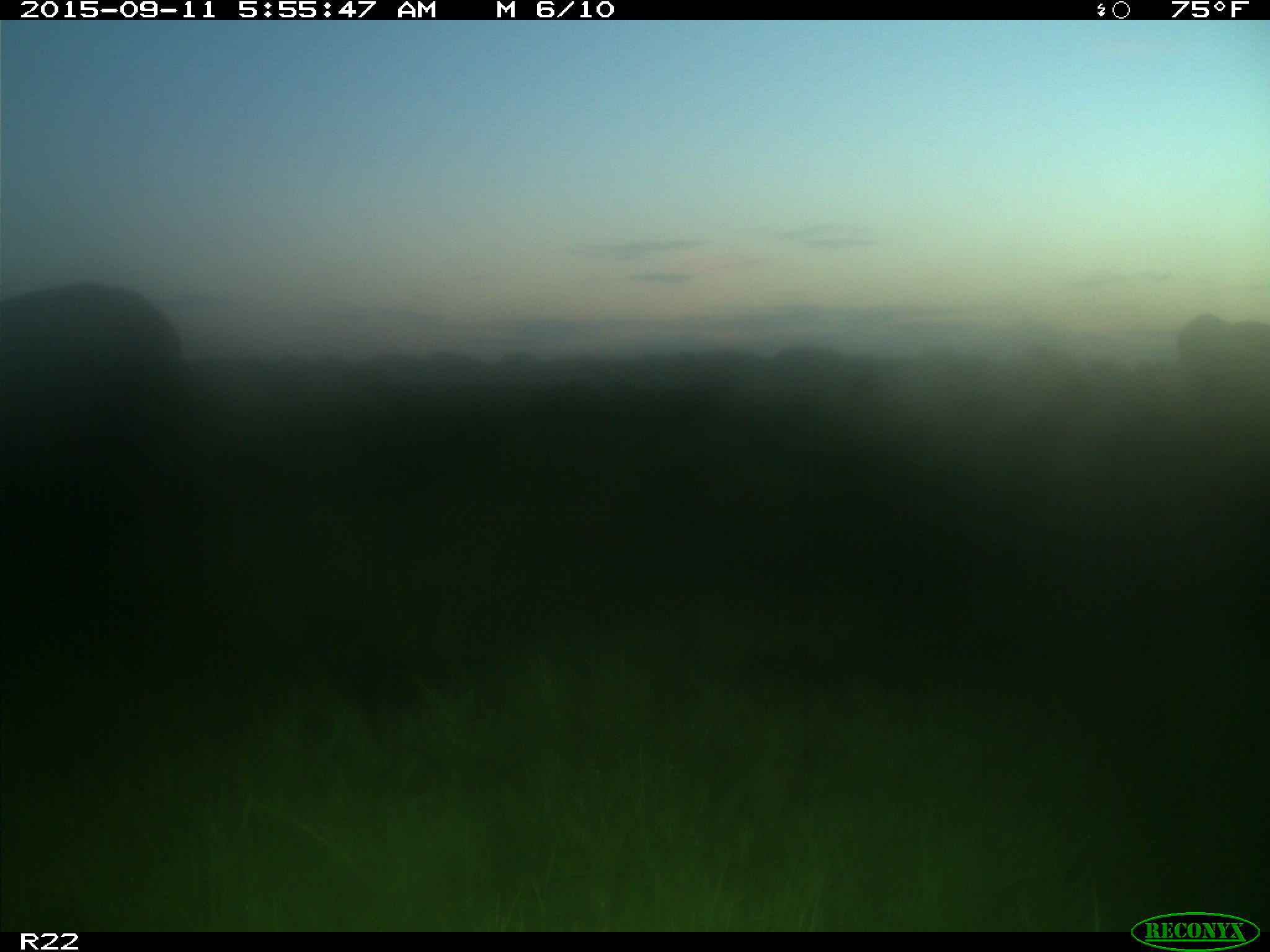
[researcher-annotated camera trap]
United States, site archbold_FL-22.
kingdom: Animalia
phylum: Chordata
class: Mammalia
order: Artiodactyla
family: Bovidae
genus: Bos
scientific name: Bos taurus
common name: domestic cow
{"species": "Bos taurus (domestic cow)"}